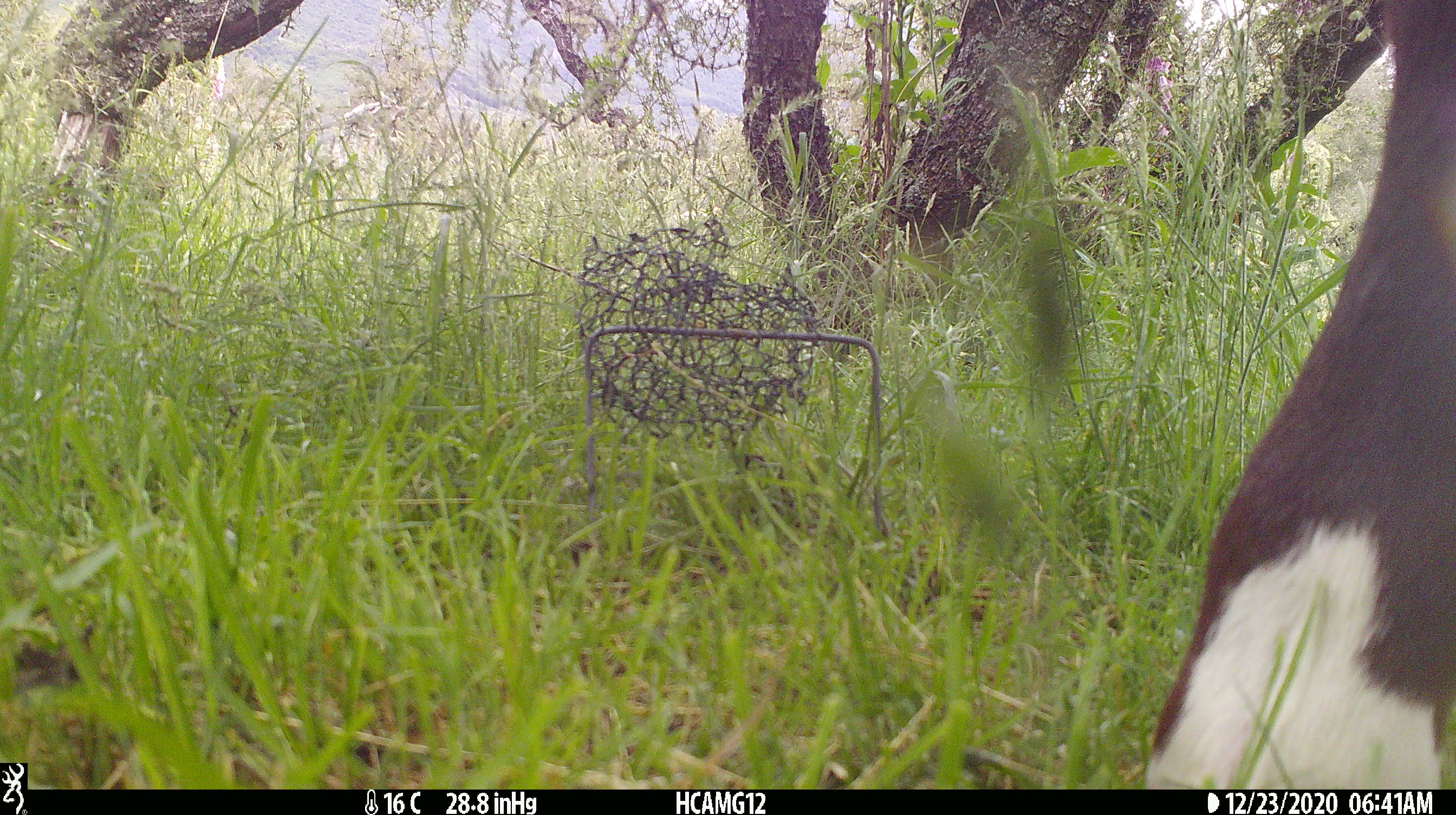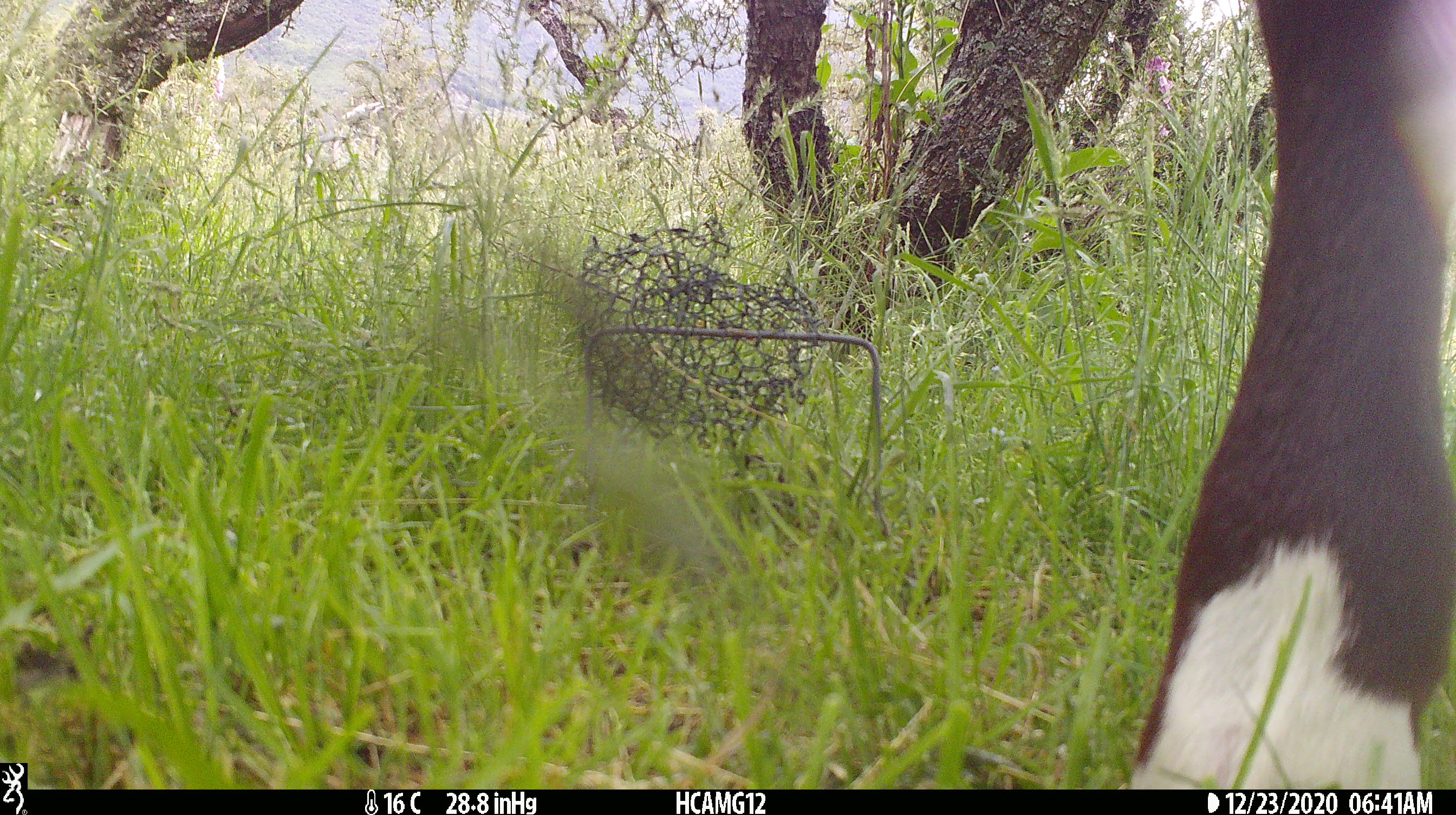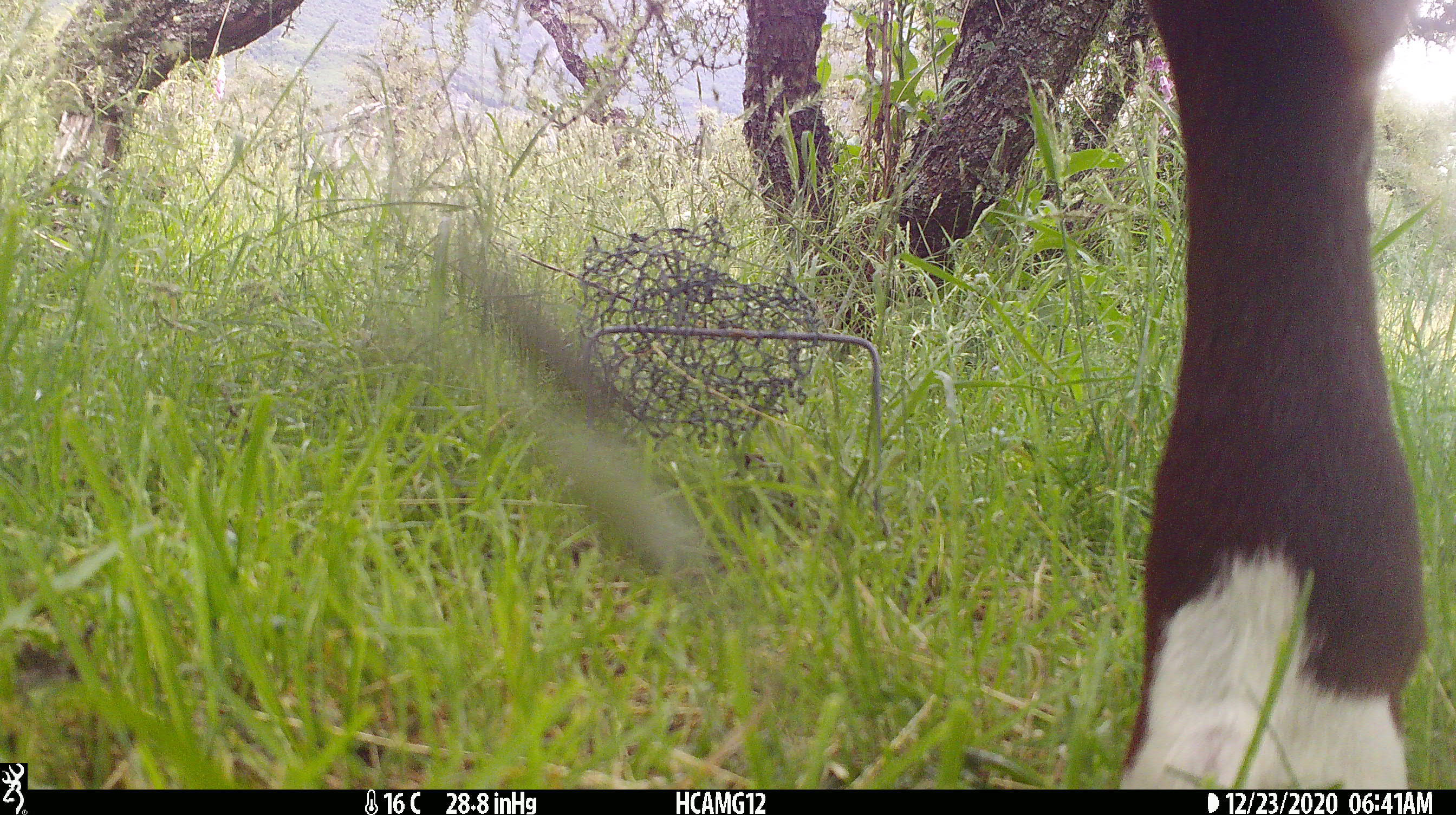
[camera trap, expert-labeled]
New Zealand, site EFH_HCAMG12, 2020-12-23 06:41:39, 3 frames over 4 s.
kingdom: Animalia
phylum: Chordata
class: Mammalia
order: Artiodactyla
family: Bovidae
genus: Bos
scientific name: Bos taurus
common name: domestic cow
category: cow